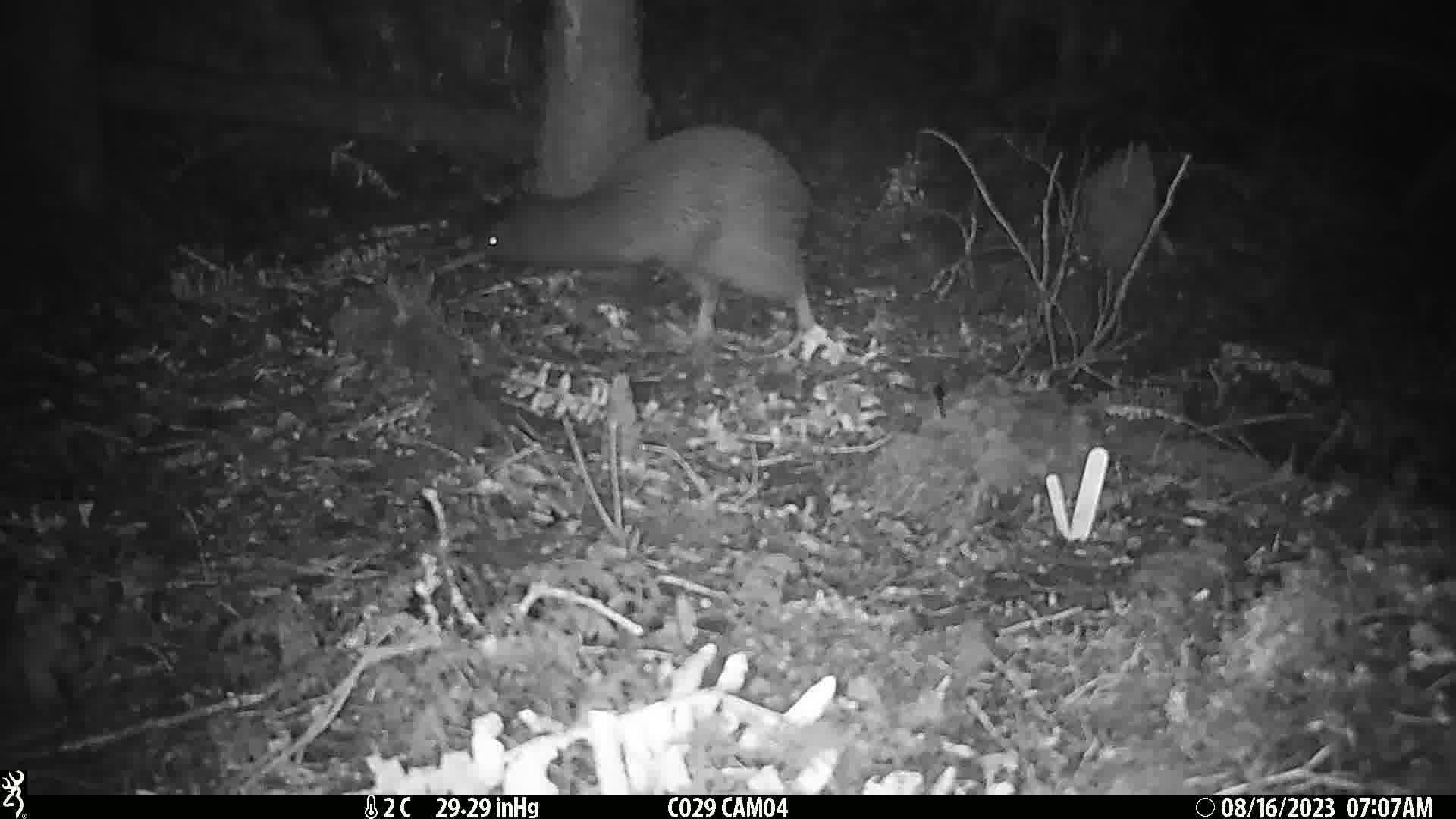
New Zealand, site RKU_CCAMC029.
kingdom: Animalia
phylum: Chordata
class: Aves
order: Apterygiformes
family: Apterygidae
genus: Apteryx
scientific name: Apteryx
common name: kiwi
Kiwi (Apteryx).